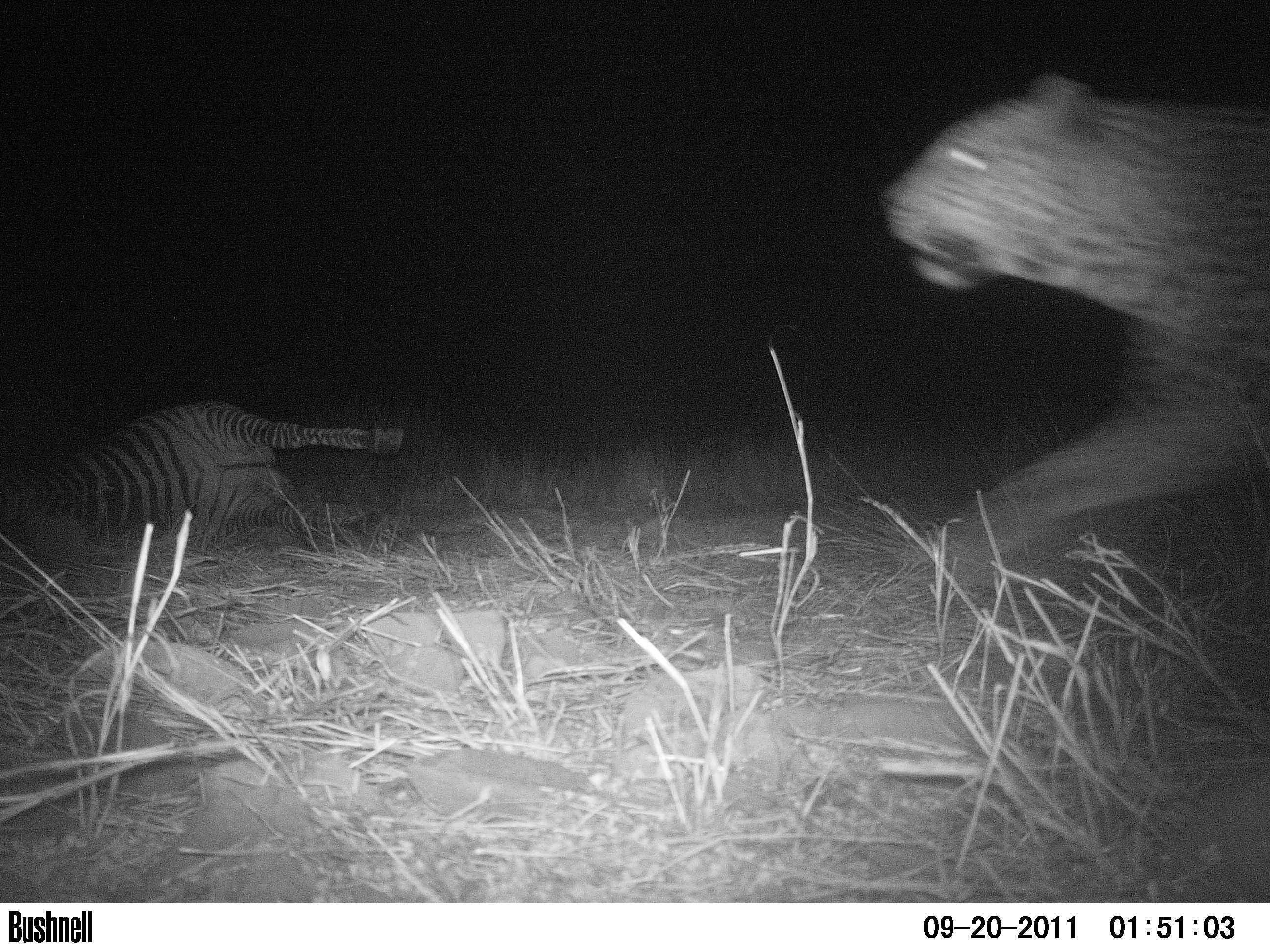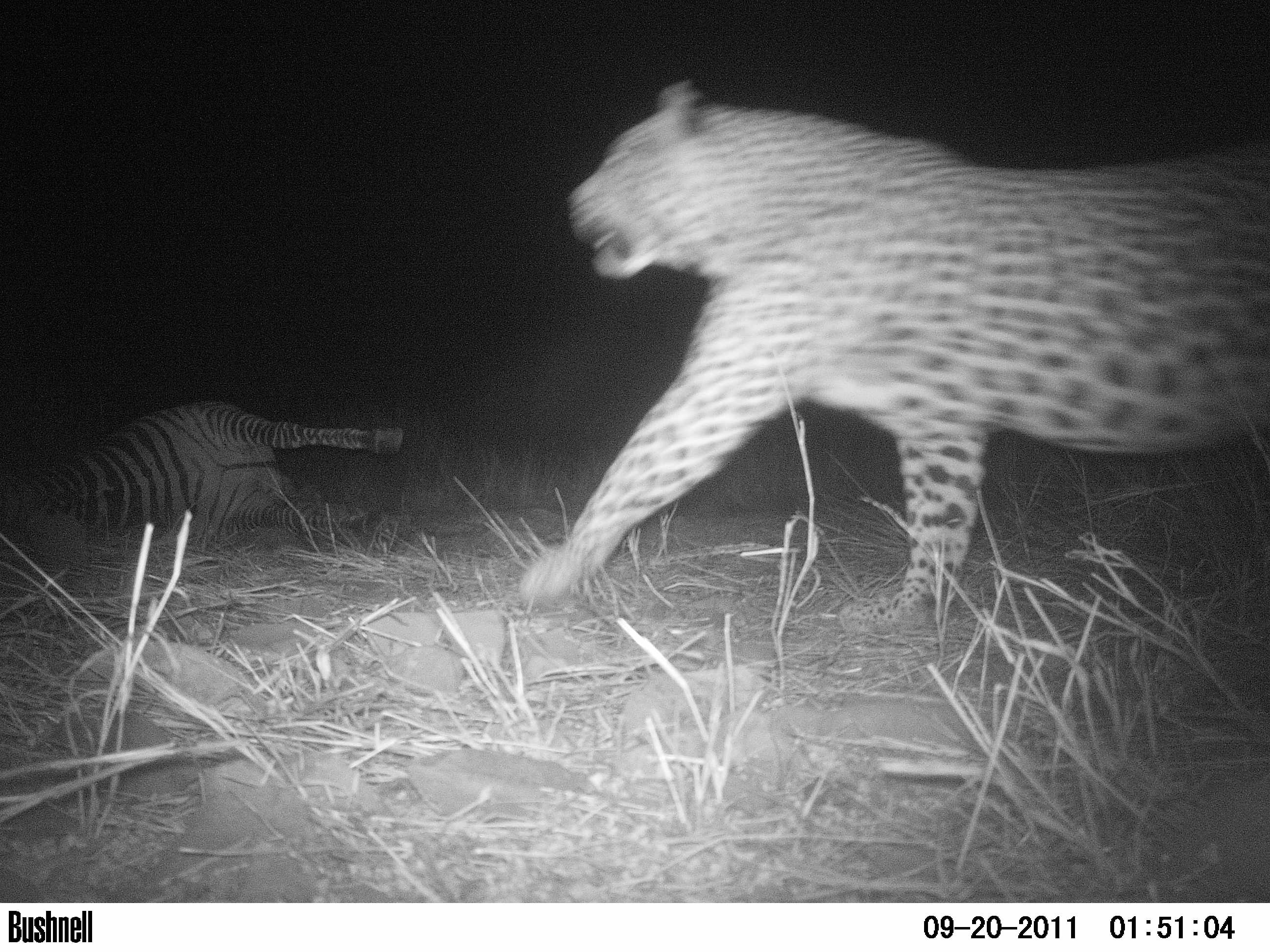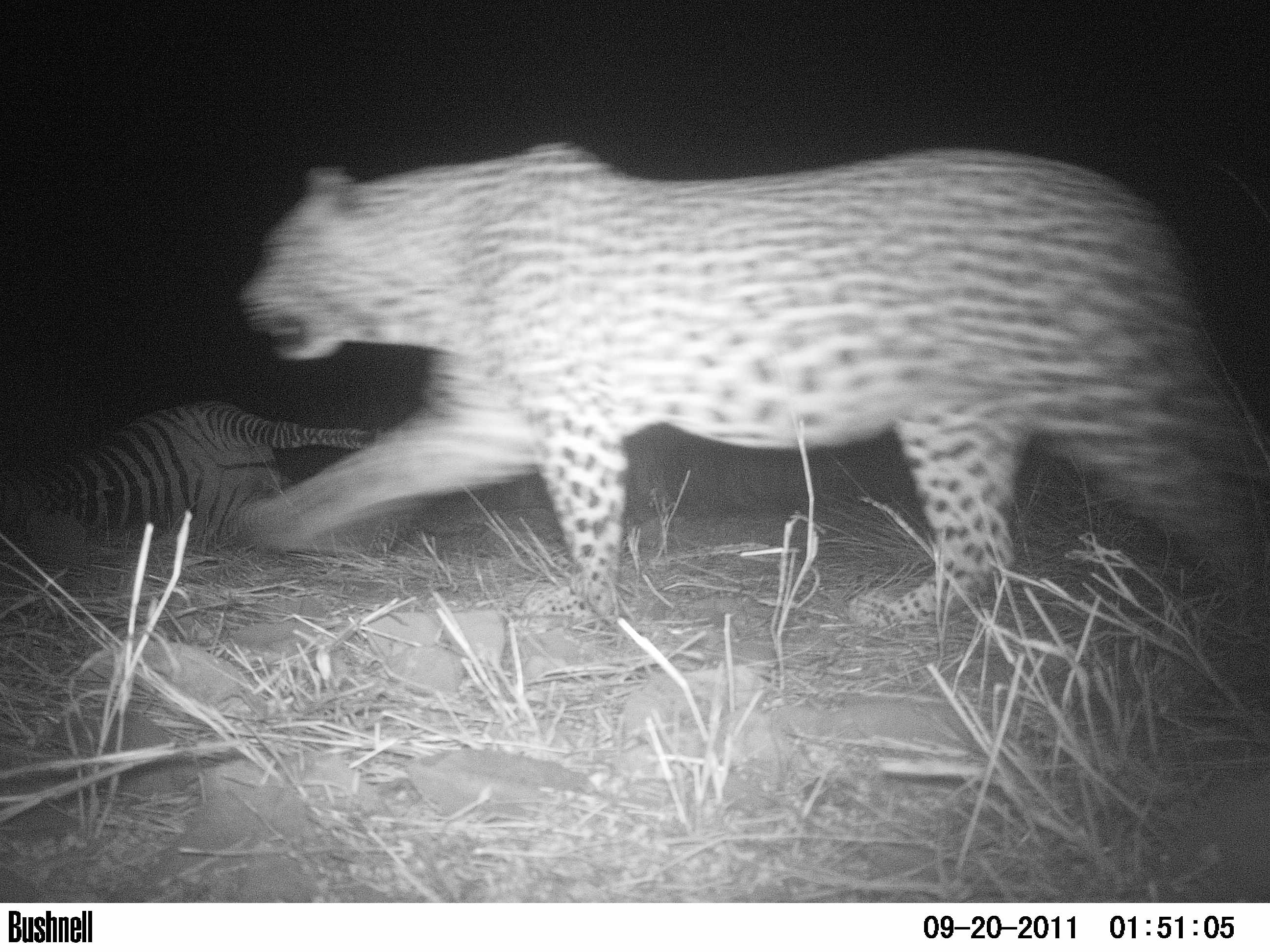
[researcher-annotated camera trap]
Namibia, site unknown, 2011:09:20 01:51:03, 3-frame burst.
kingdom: Animalia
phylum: Chordata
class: Mammalia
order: Carnivora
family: Felidae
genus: Panthera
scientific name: Panthera pardus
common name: leopard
Panthera pardus (leopard).